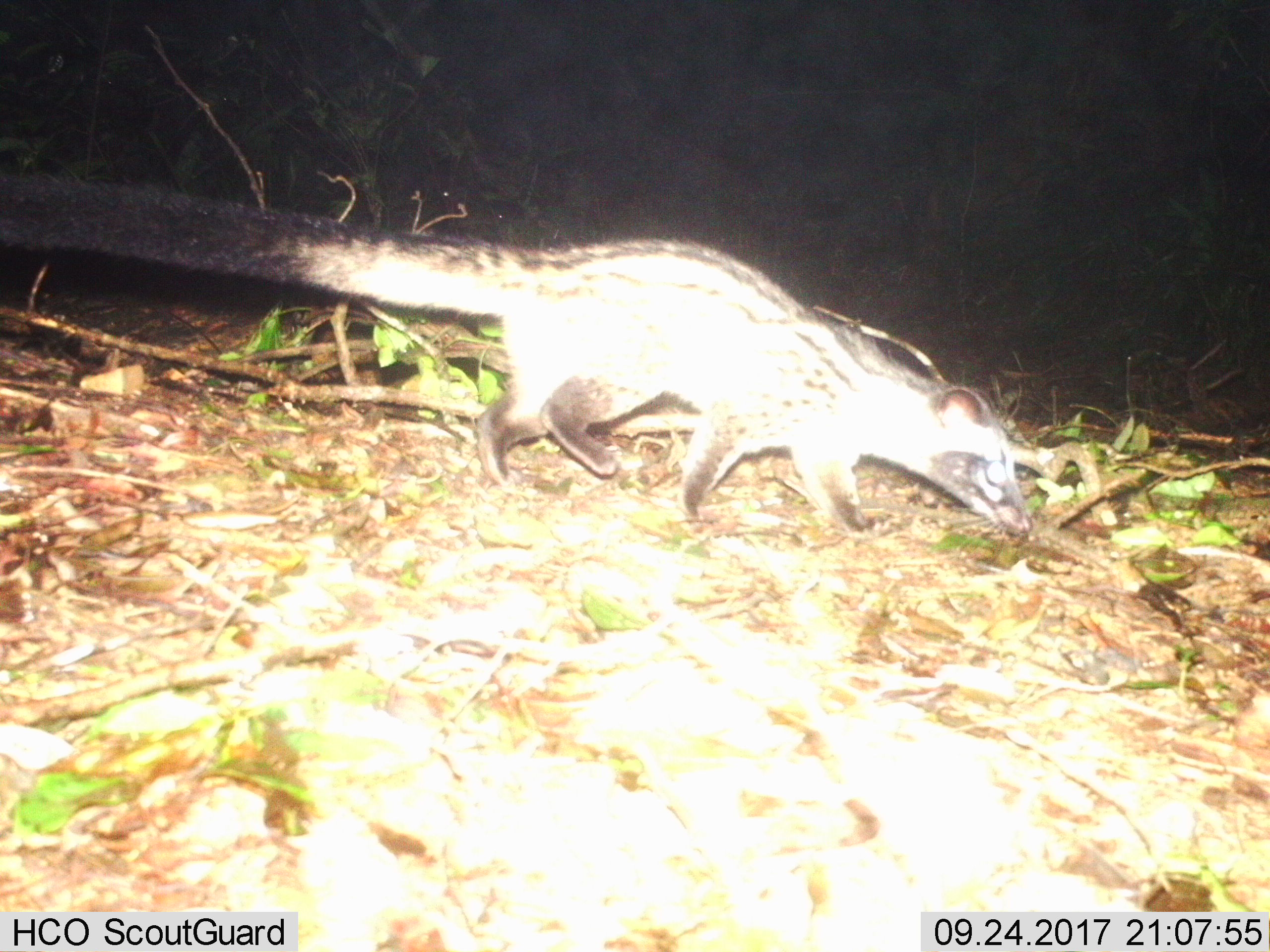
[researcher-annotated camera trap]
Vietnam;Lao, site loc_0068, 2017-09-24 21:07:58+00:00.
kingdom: Animalia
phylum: Chordata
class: Mammalia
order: Carnivora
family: Viverridae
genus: Paradoxurus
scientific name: Paradoxurus hermaphroditus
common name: common palm civet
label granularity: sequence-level